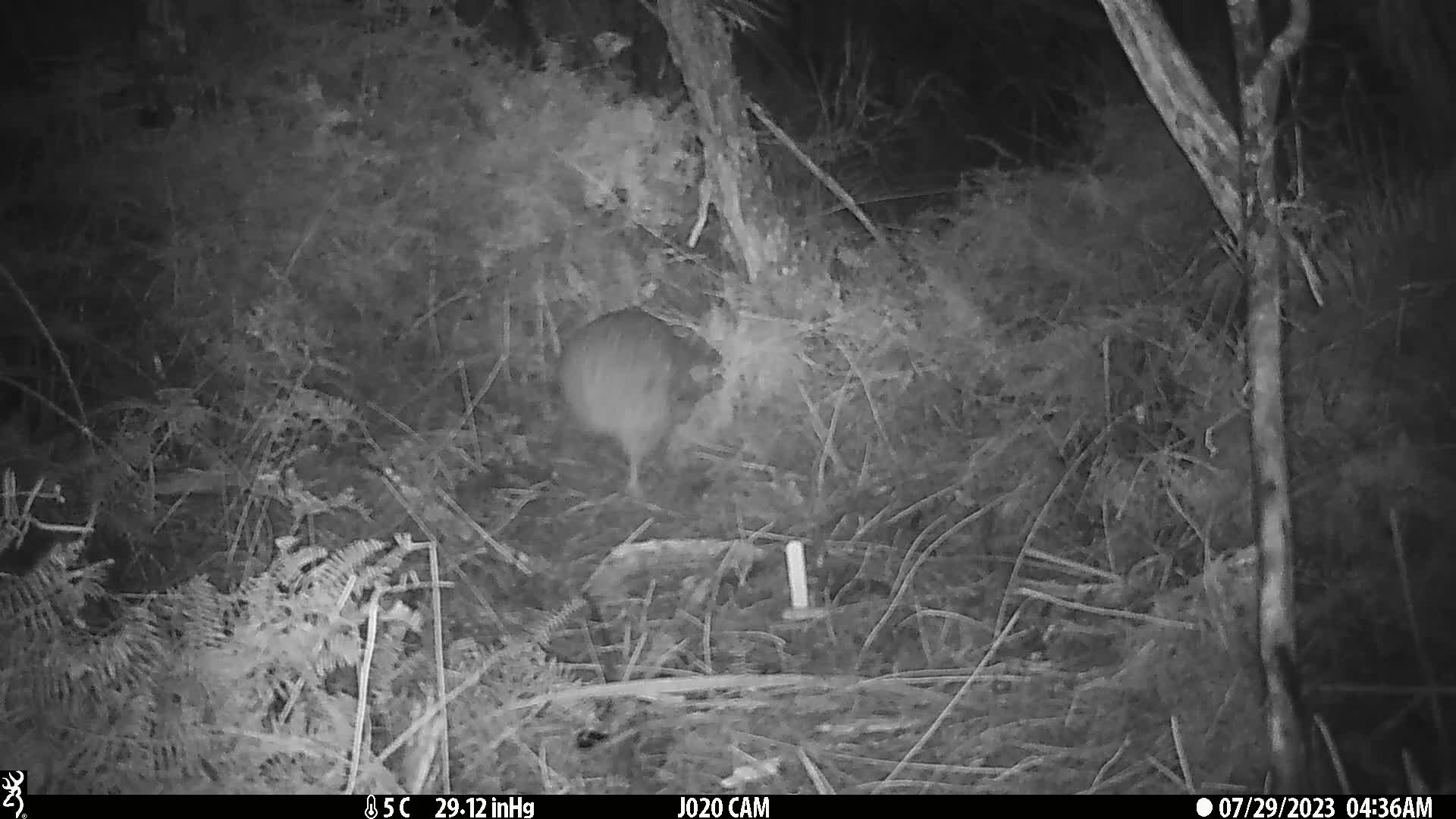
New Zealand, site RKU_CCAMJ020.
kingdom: Animalia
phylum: Chordata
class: Aves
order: Apterygiformes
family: Apterygidae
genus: Apteryx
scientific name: Apteryx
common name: kiwi